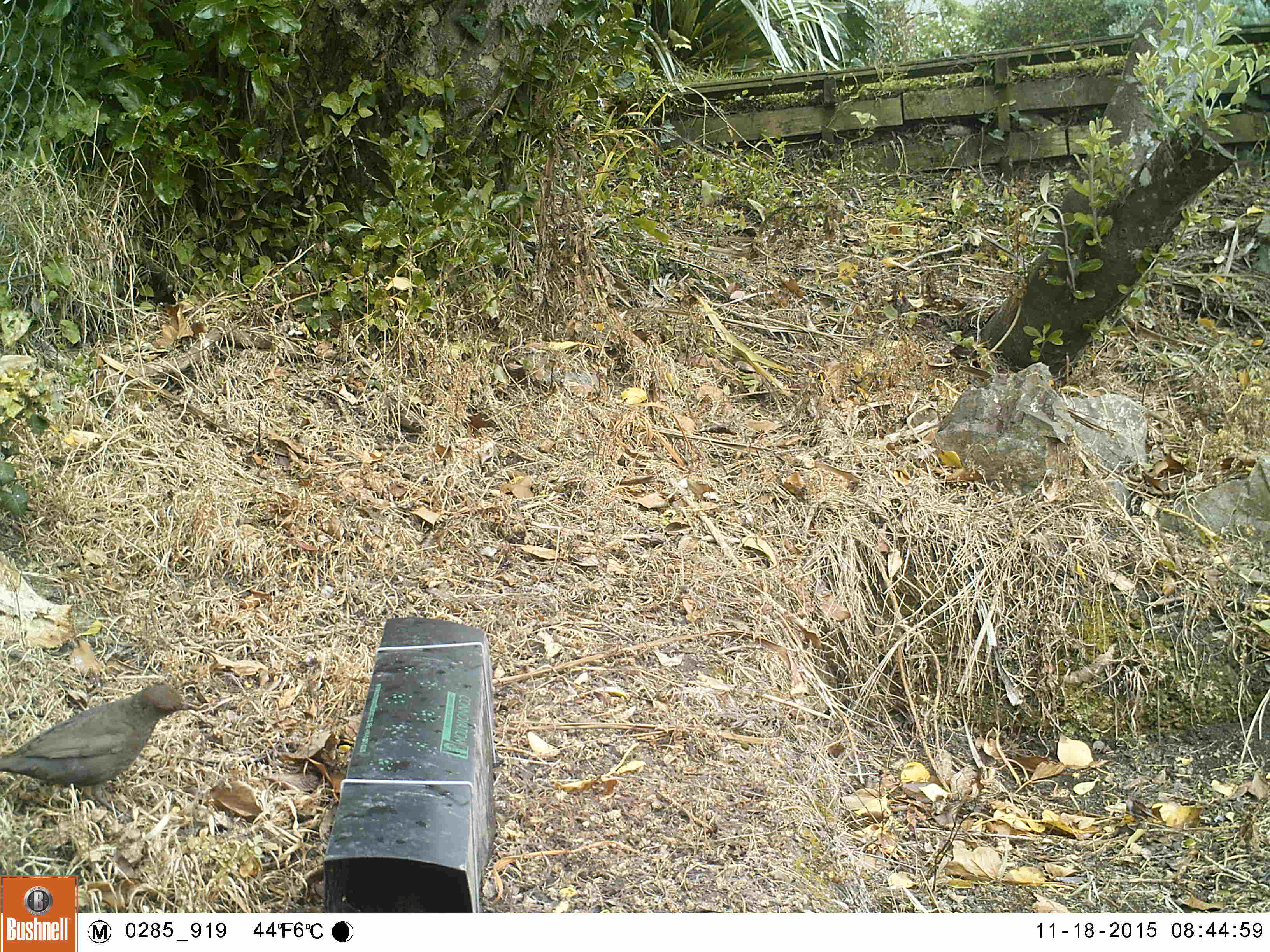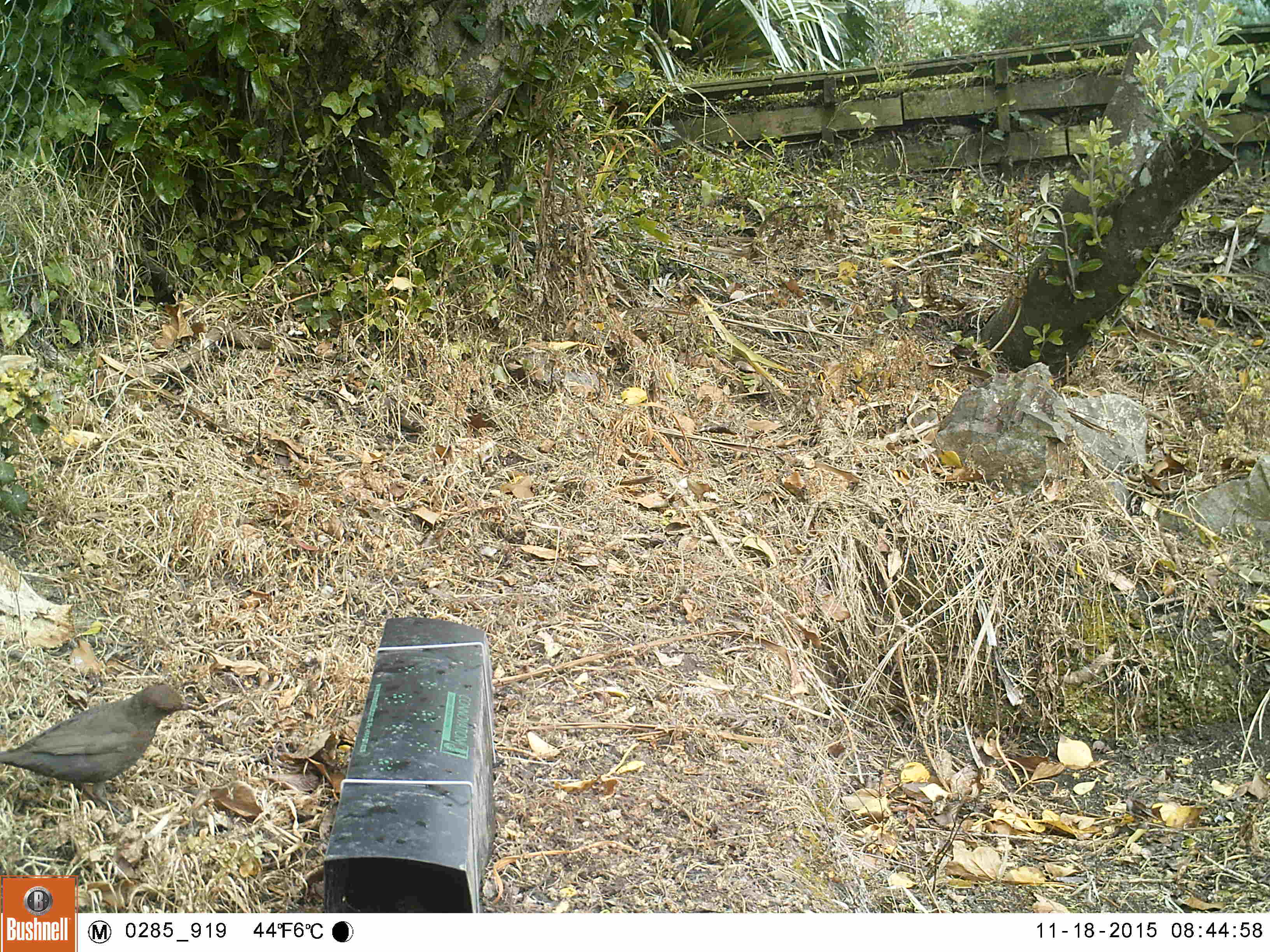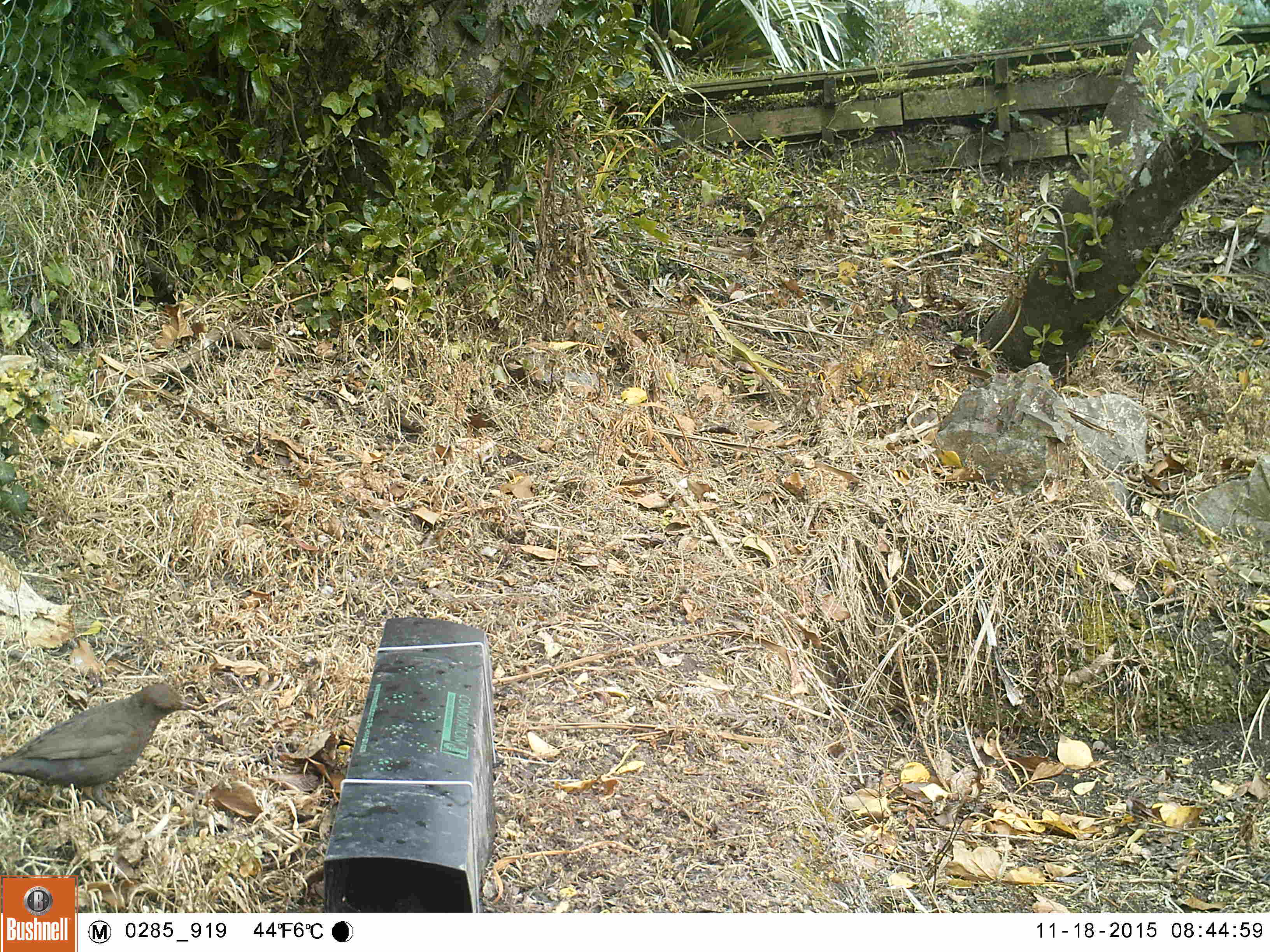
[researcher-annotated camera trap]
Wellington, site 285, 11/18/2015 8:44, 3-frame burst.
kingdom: Animalia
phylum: Chordata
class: Aves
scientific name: Aves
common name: bird